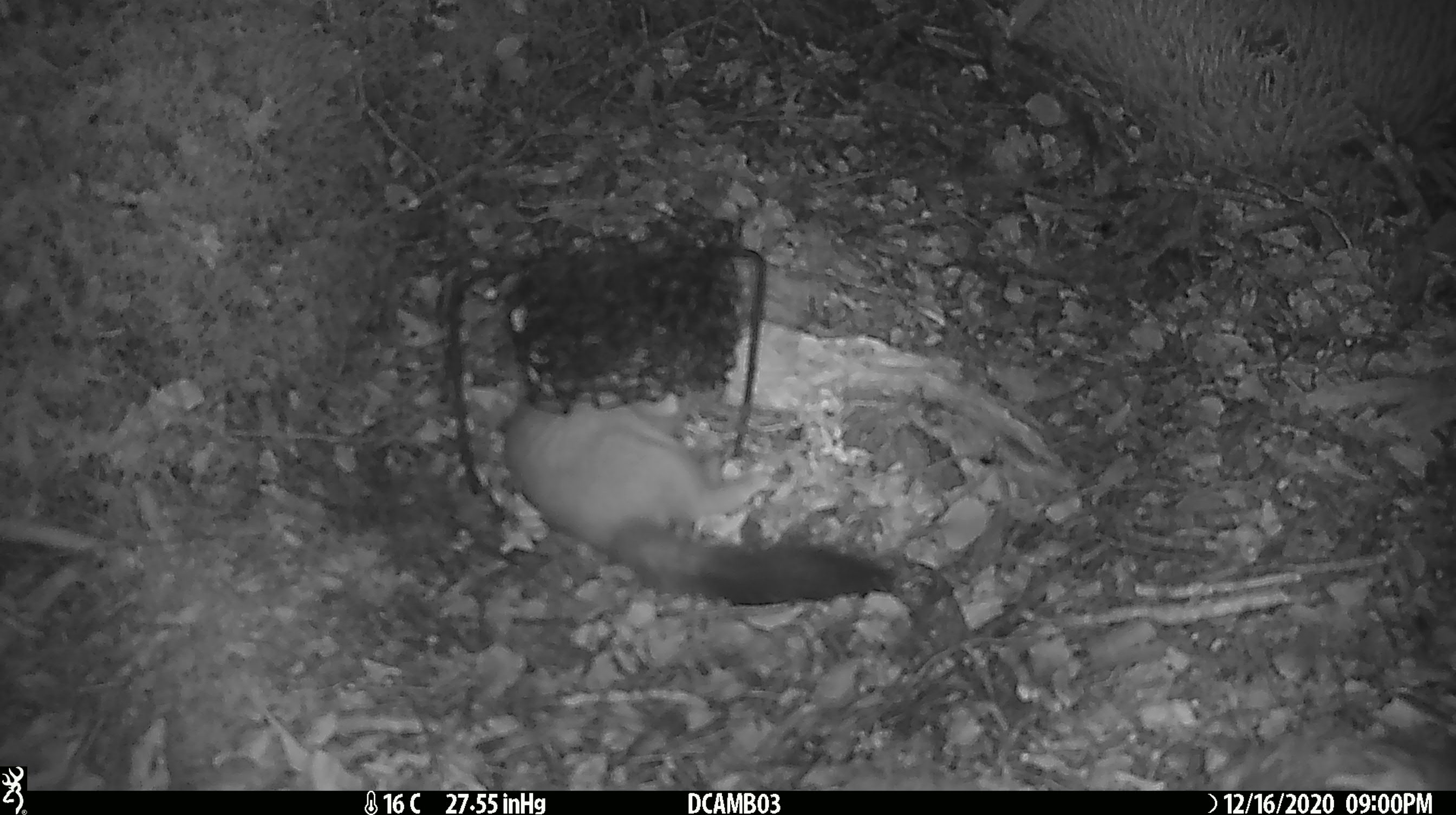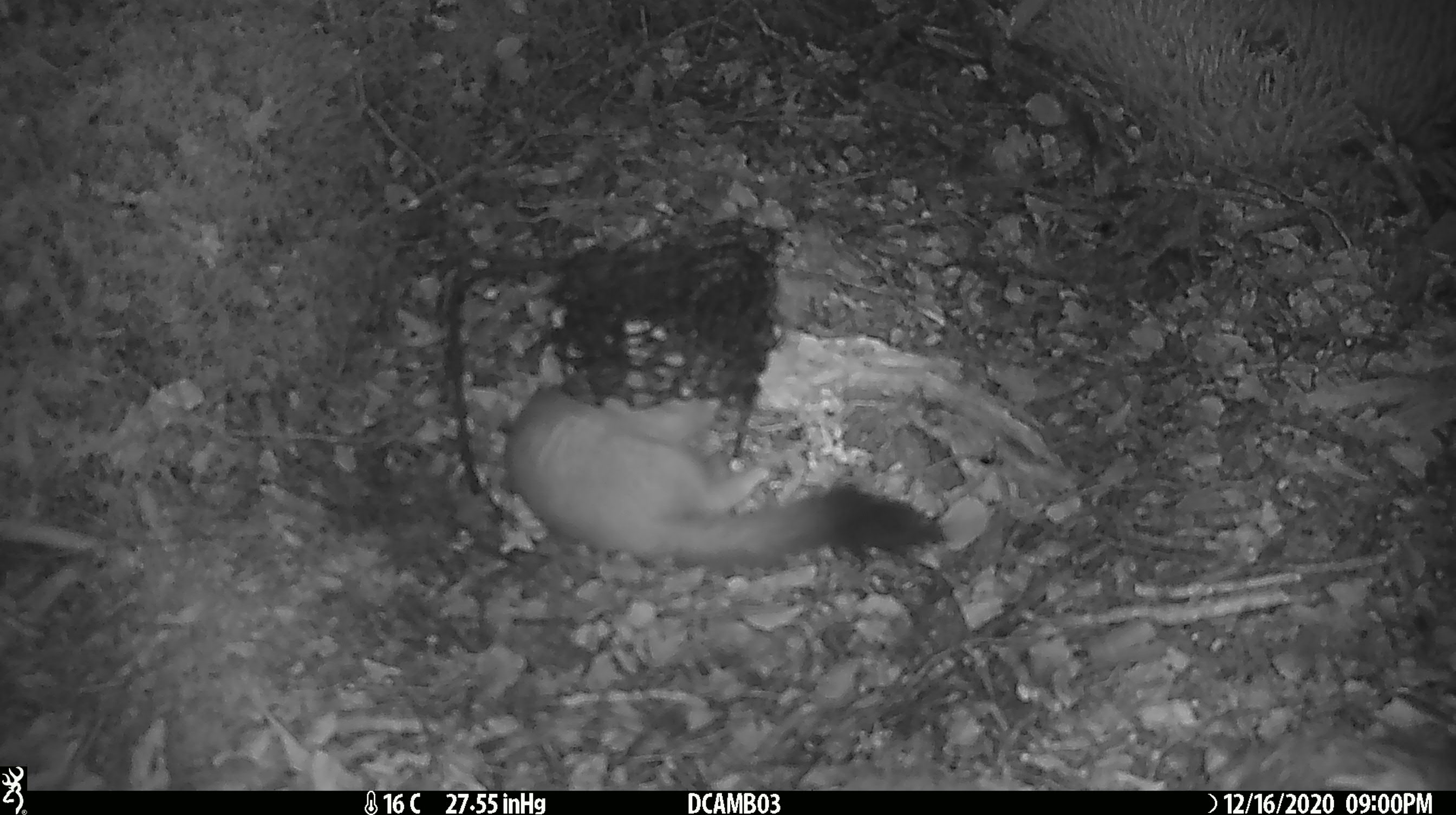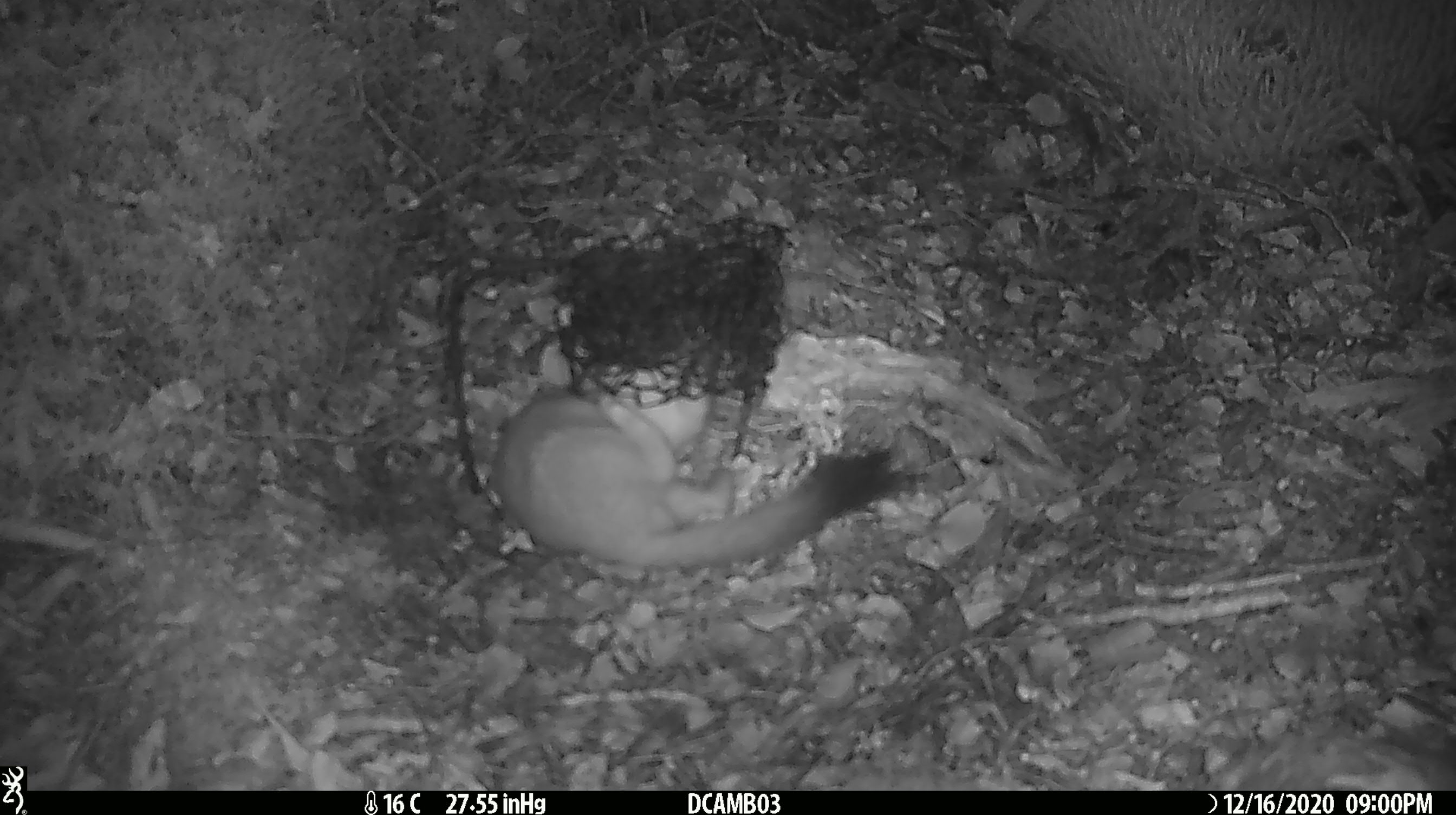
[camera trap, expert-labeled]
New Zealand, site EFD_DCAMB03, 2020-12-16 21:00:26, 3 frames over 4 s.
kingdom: Animalia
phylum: Chordata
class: Mammalia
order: Carnivora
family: Mustelidae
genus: Mustela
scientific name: Mustela erminea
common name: stoat